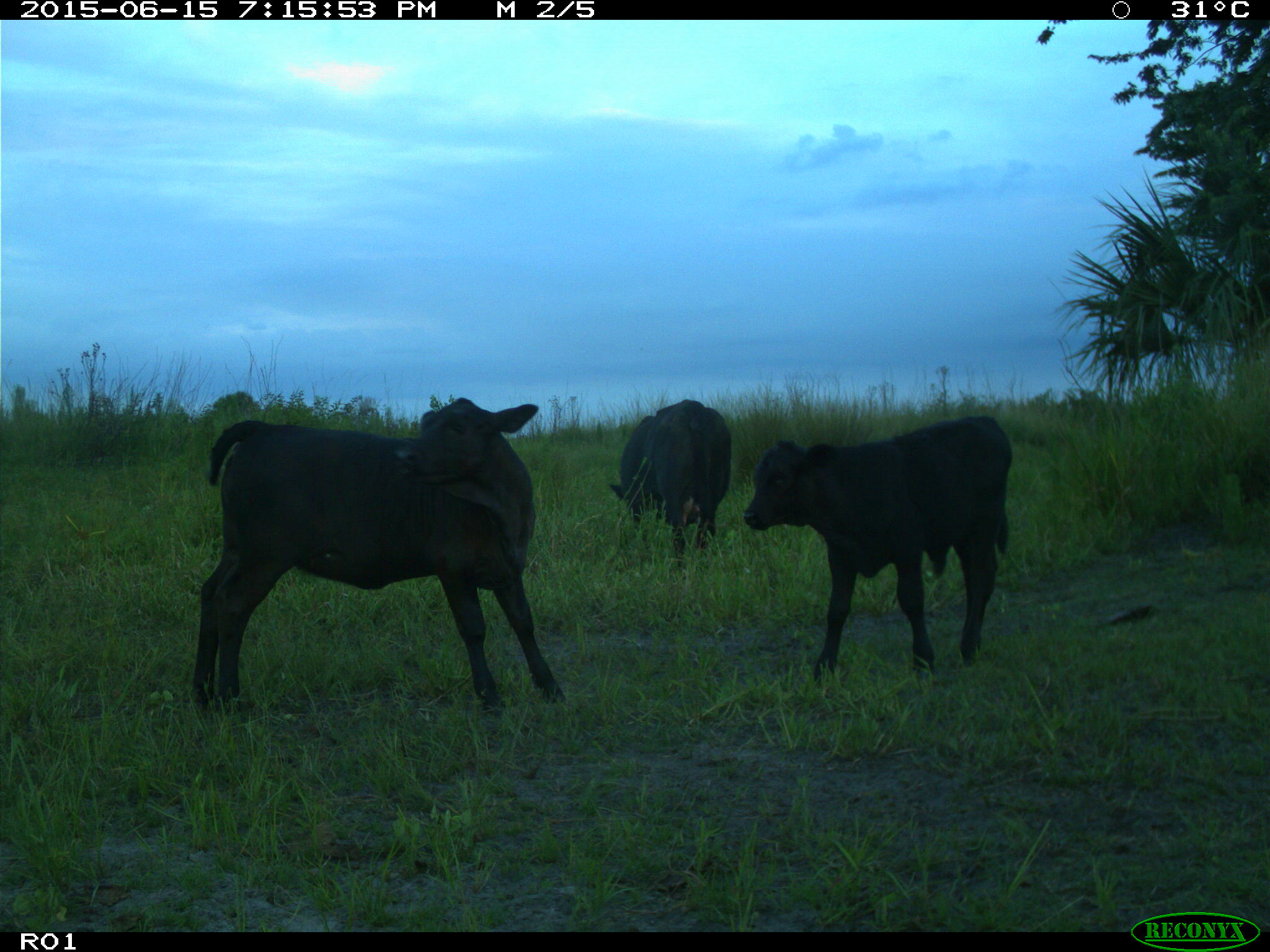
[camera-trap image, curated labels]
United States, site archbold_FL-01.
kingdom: Animalia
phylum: Chordata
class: Mammalia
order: Artiodactyla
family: Bovidae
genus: Bos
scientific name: Bos taurus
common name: domestic cow